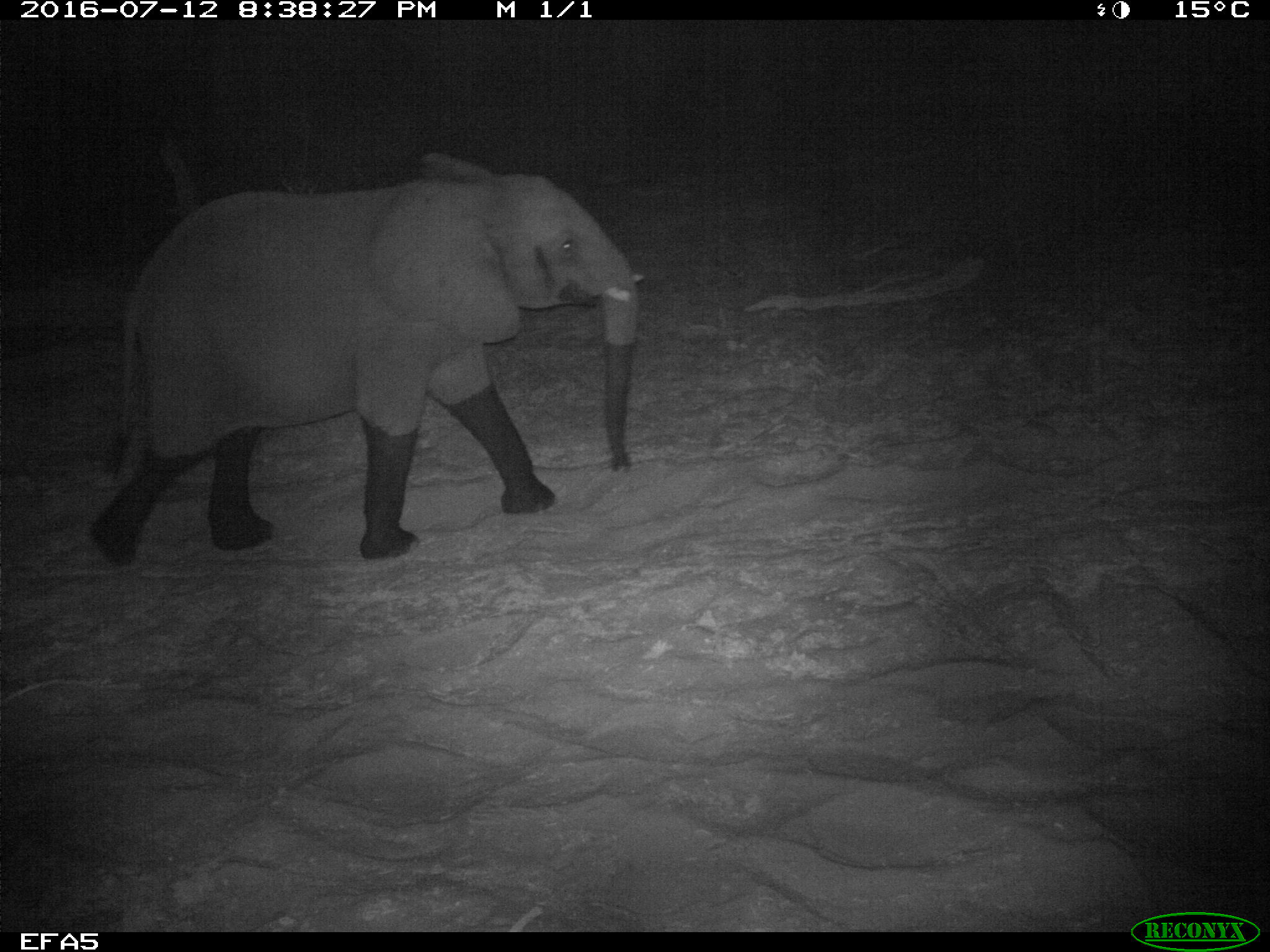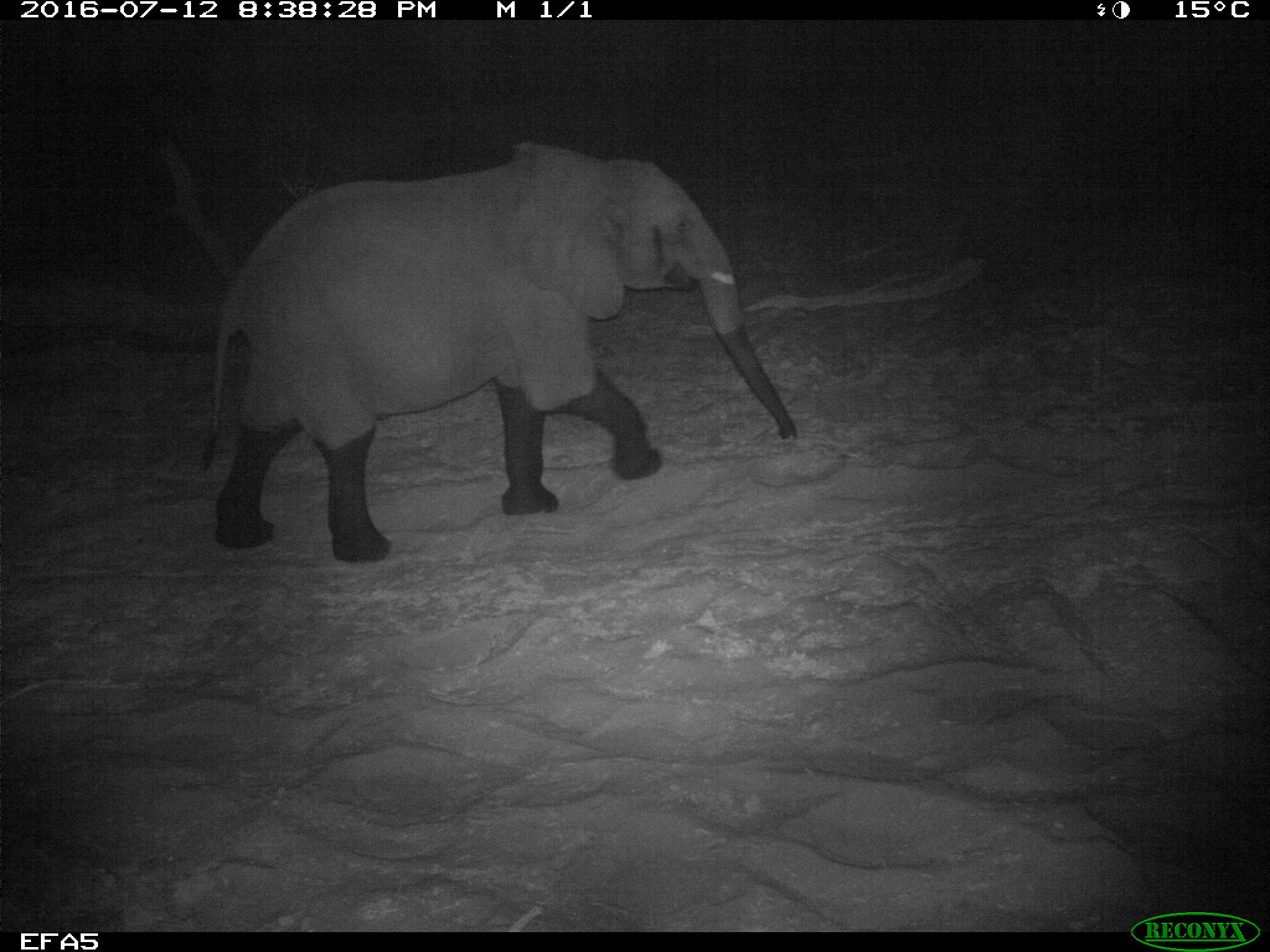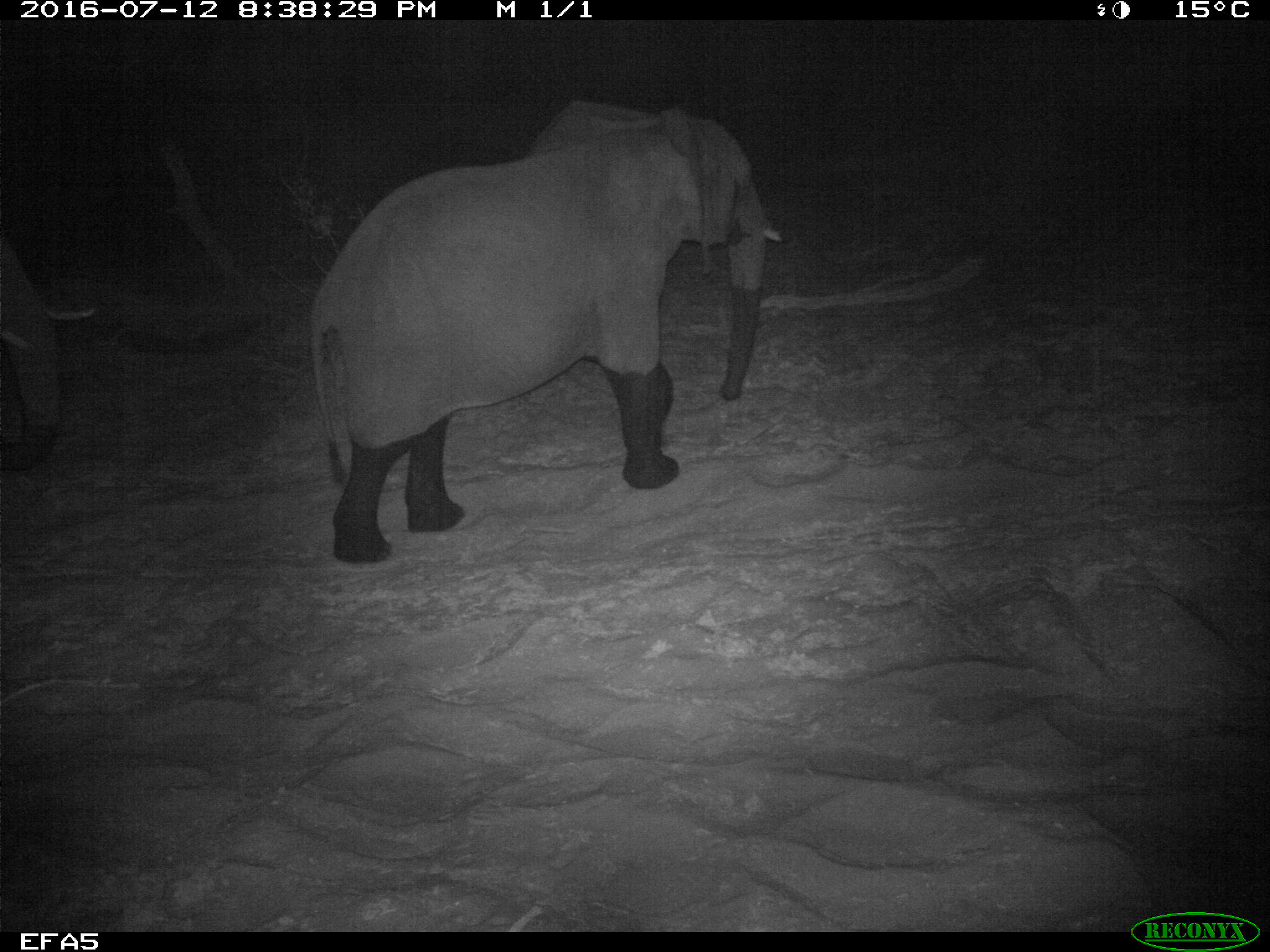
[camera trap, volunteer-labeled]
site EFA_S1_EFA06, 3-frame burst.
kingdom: Animalia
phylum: Chordata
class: Mammalia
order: Proboscidea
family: Elephantidae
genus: Loxodonta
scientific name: Loxodonta africana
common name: african bush elephant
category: elephant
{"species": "elephant (african bush elephant) (Loxodonta africana)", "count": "1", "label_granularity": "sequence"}